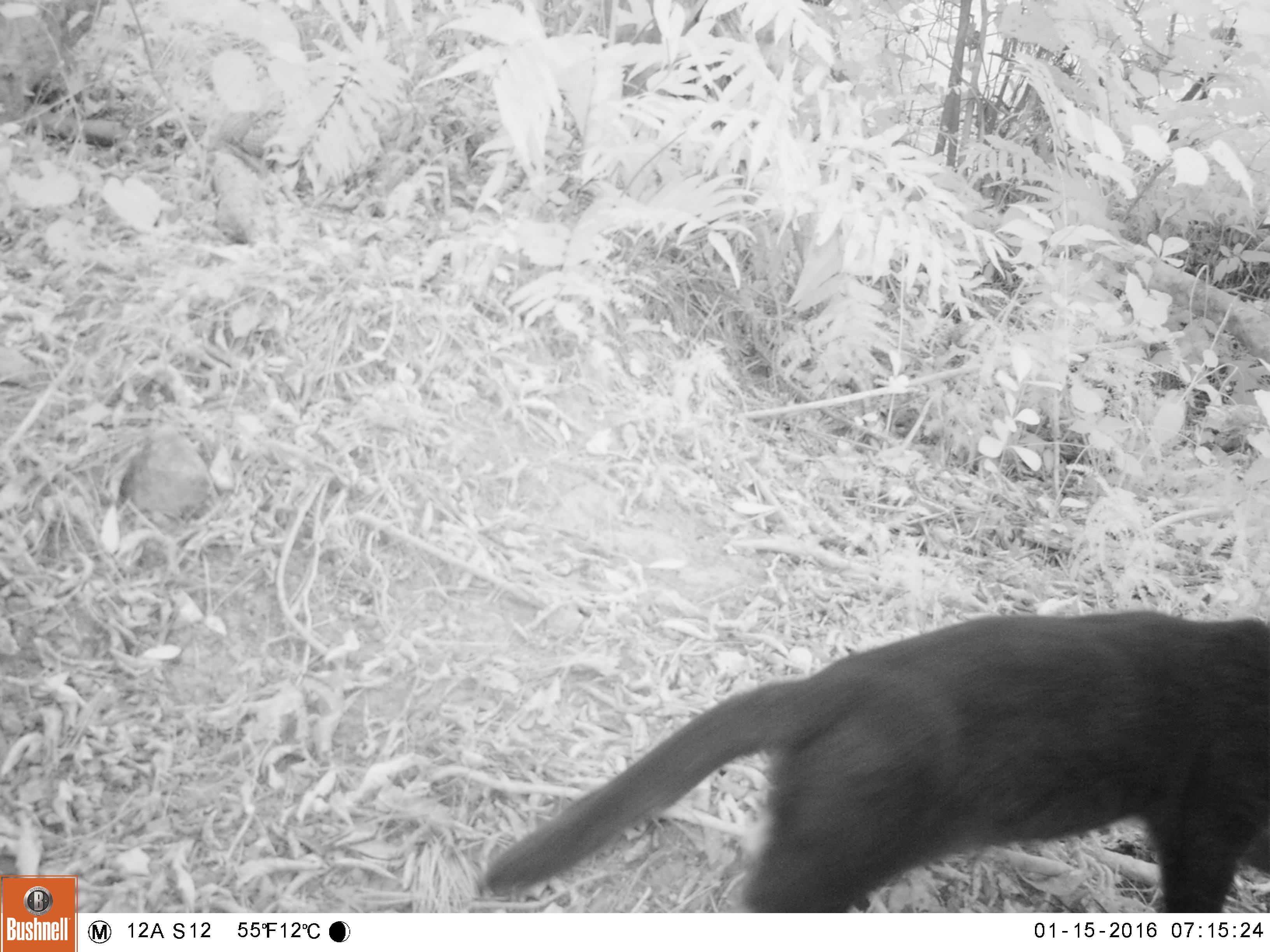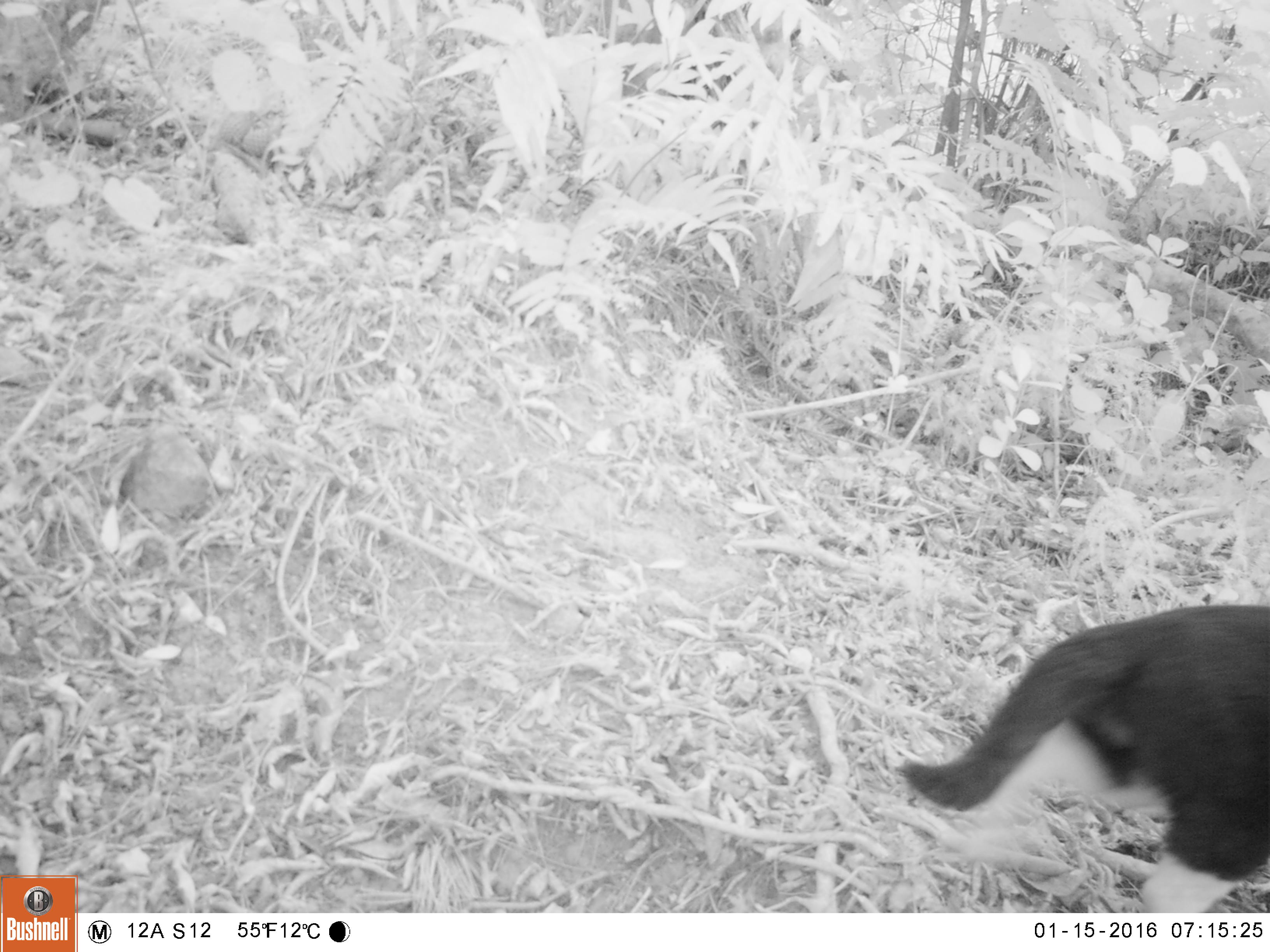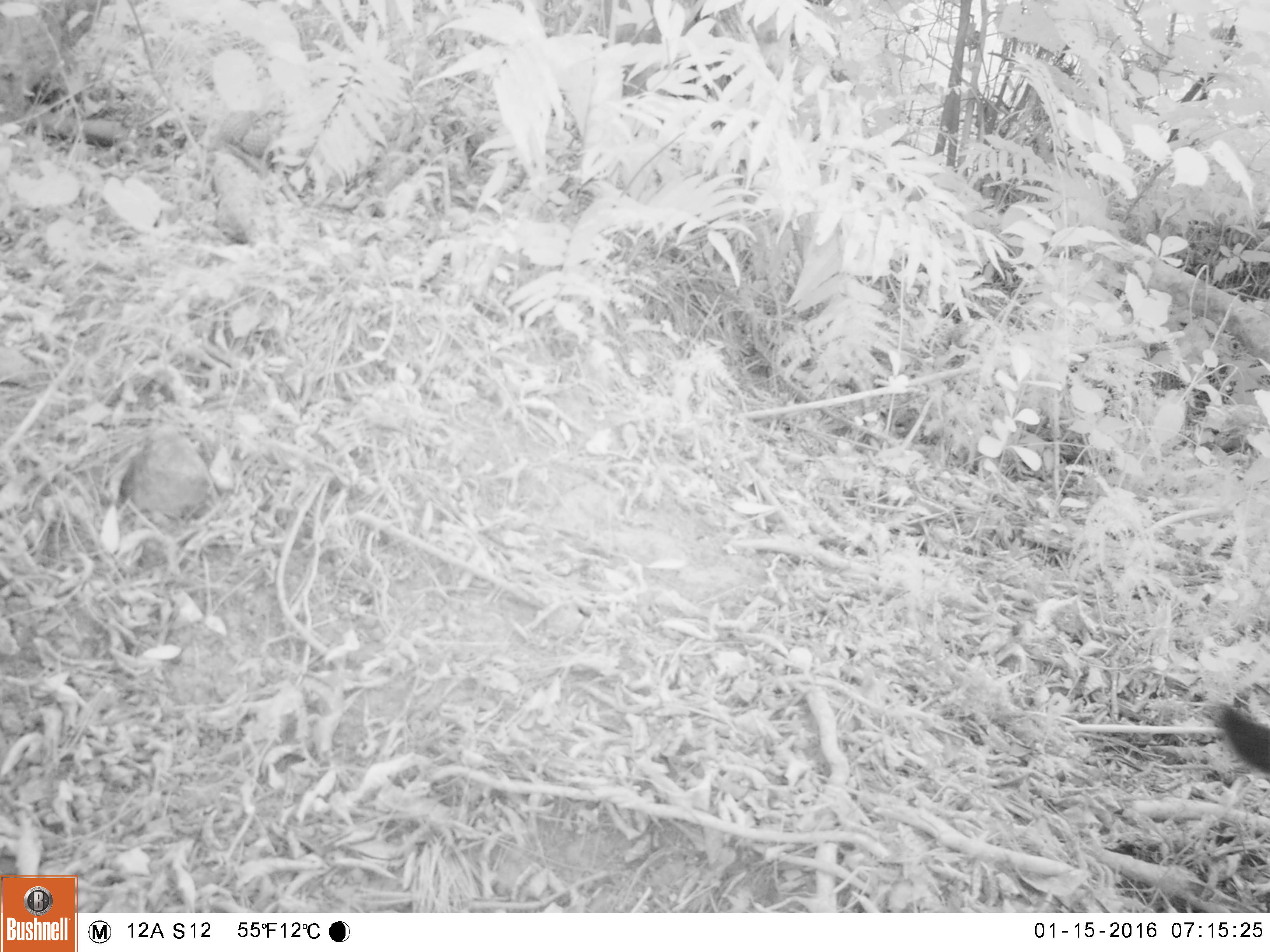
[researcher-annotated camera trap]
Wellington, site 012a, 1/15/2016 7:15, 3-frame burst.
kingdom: Animalia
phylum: Chordata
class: Mammalia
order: Carnivora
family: Felidae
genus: Felis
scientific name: Felis catus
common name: cat